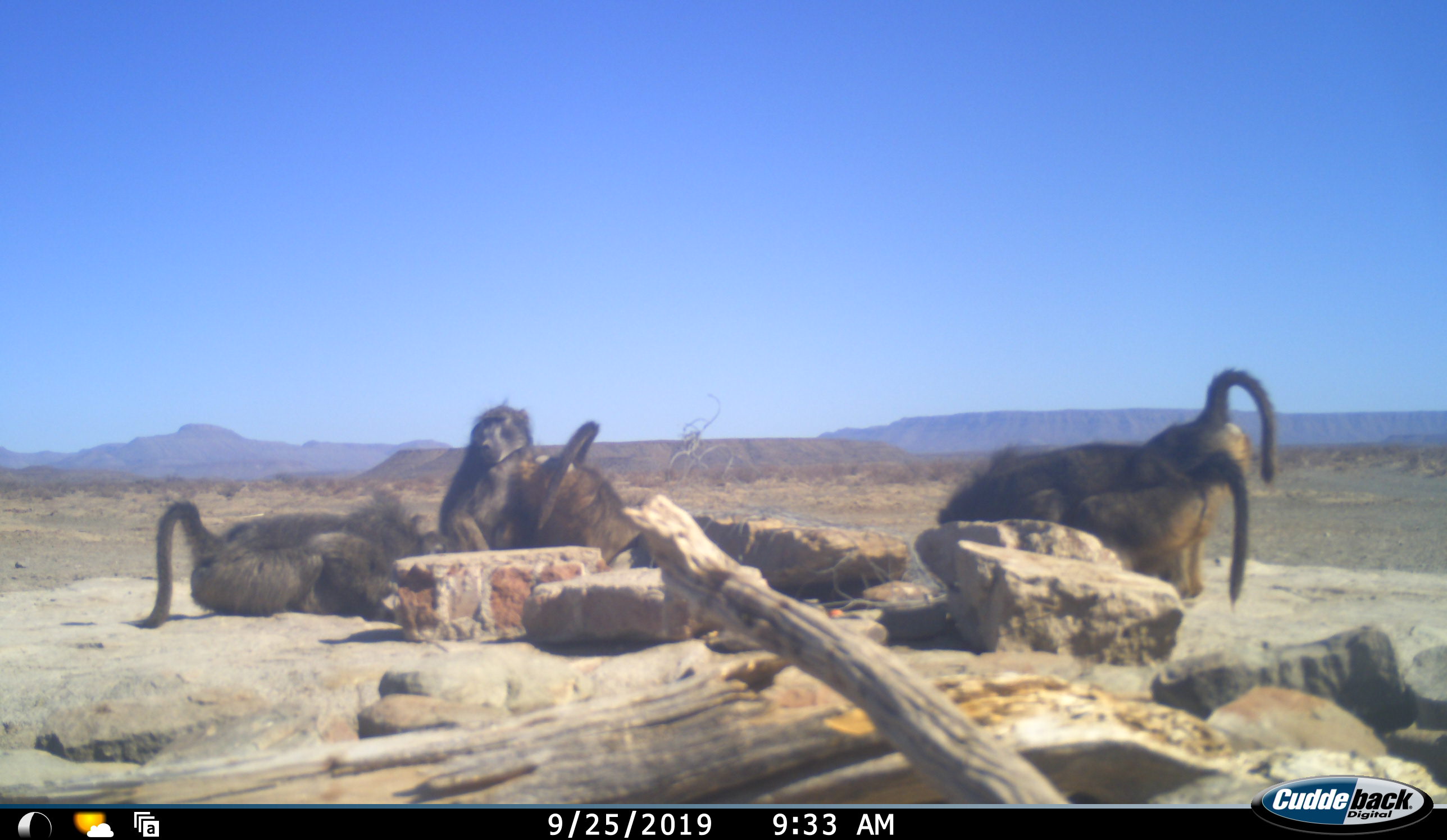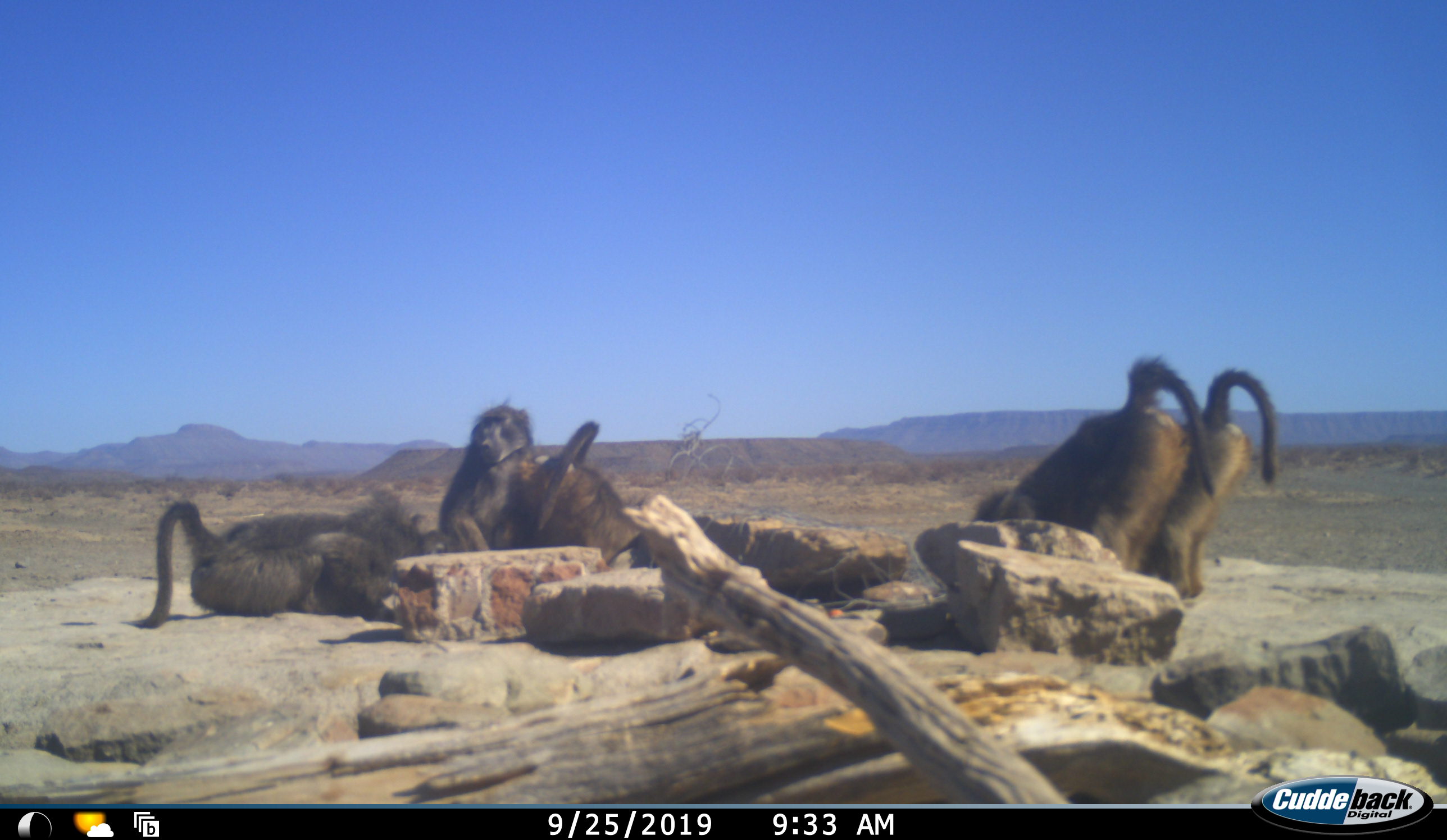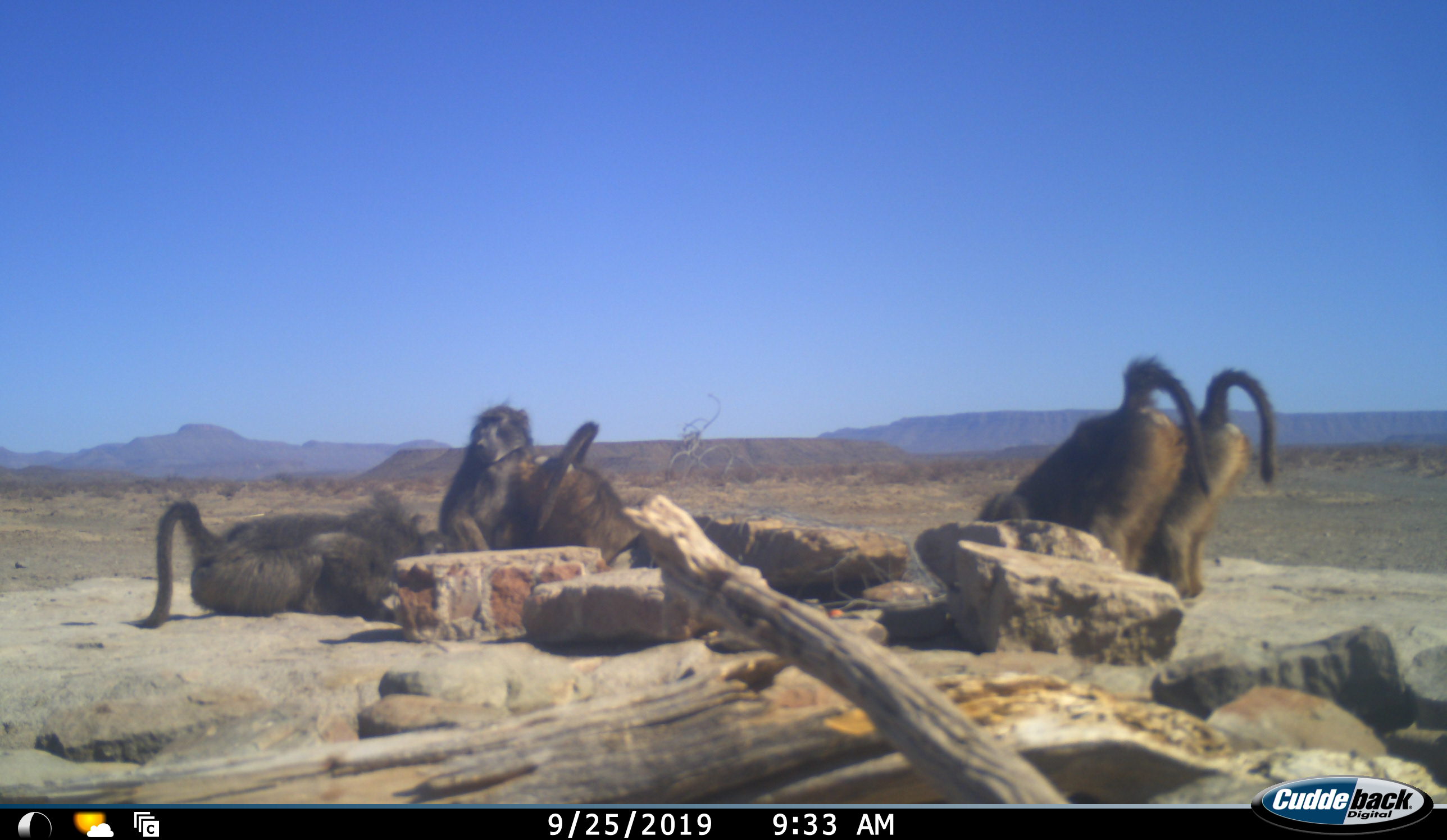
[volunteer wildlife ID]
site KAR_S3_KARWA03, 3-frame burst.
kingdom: Animalia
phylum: Chordata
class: Mammalia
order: Primates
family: Cercopithecidae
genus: Papio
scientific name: Papio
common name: baboon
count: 5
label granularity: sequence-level